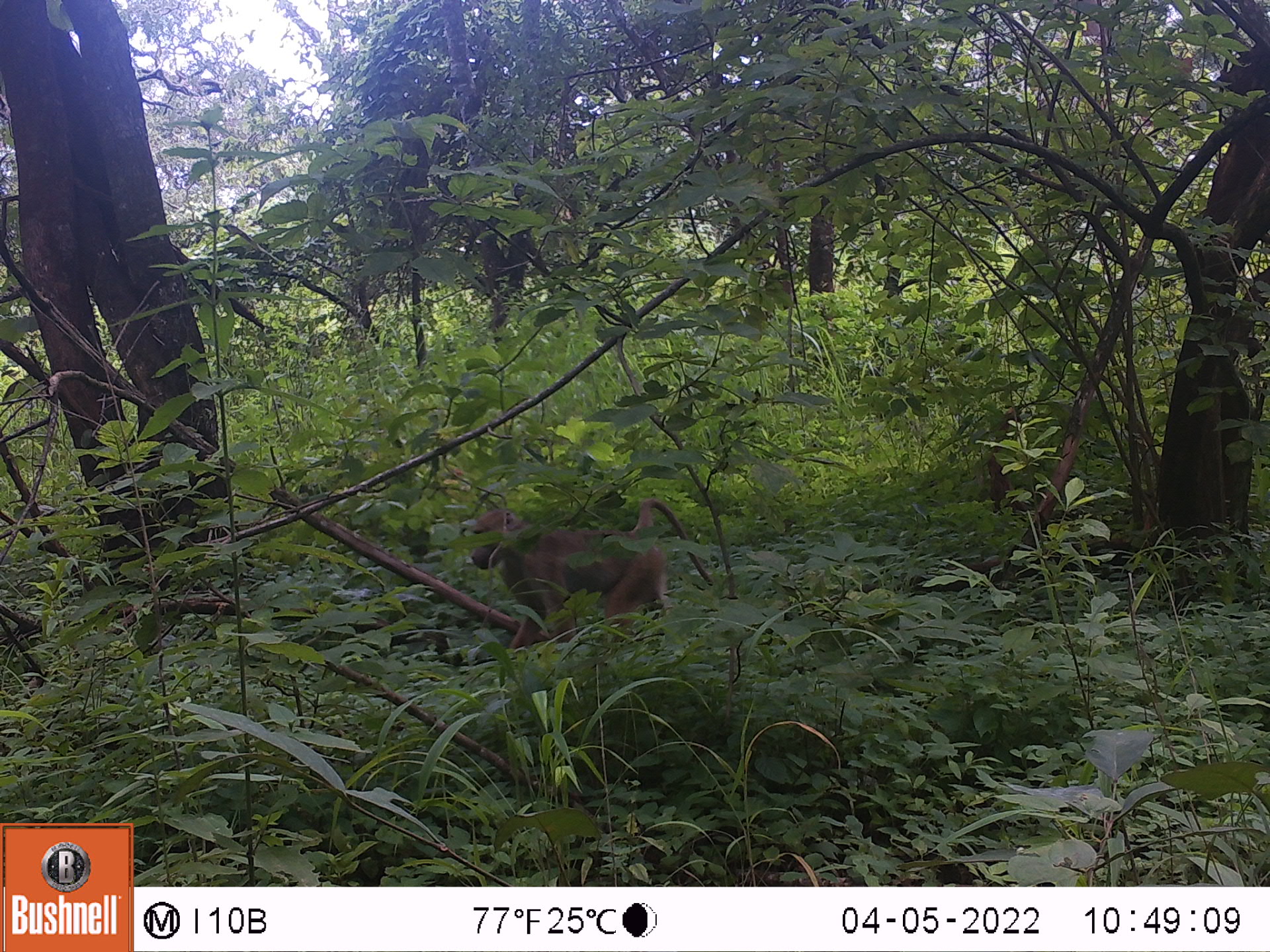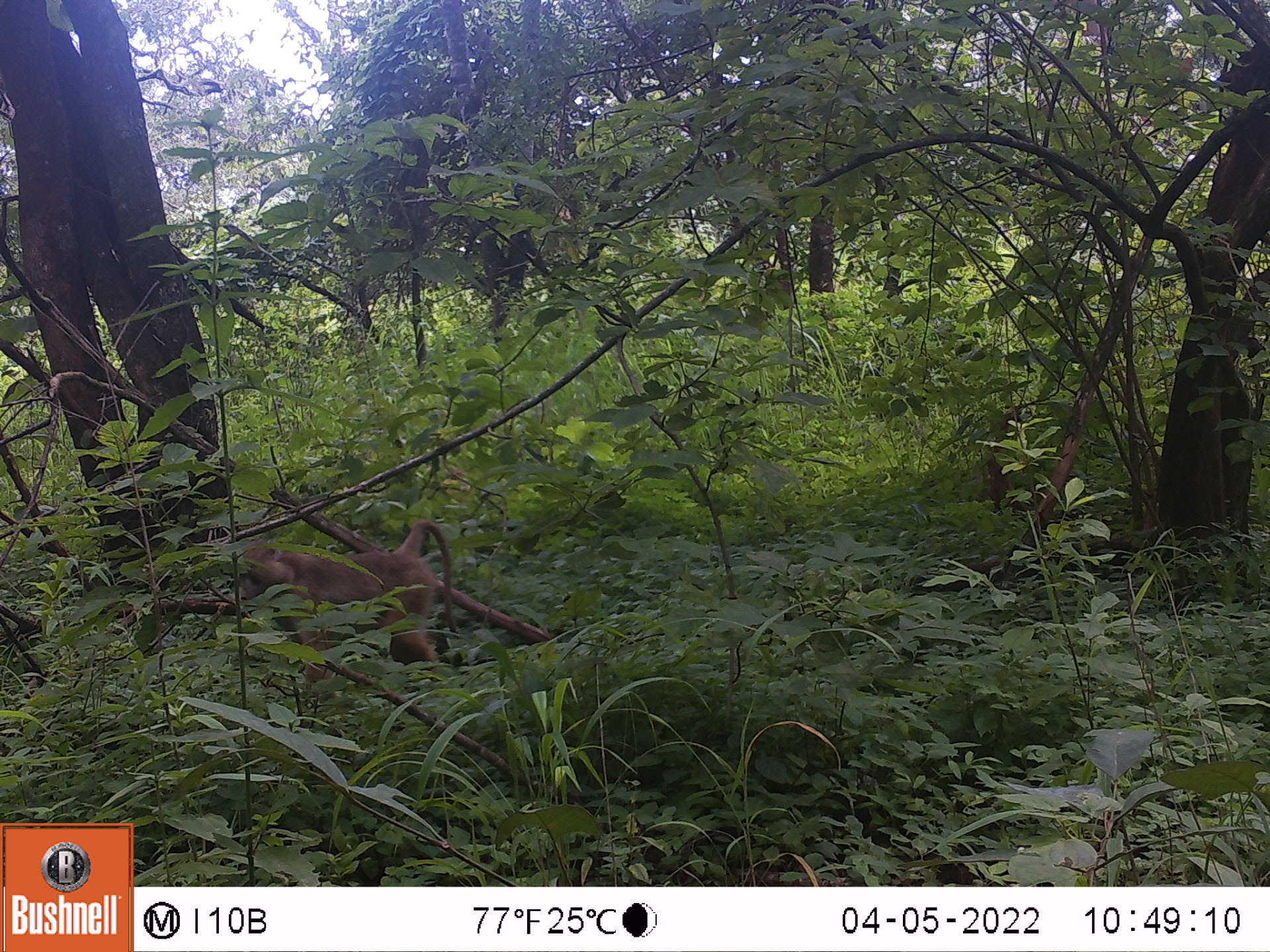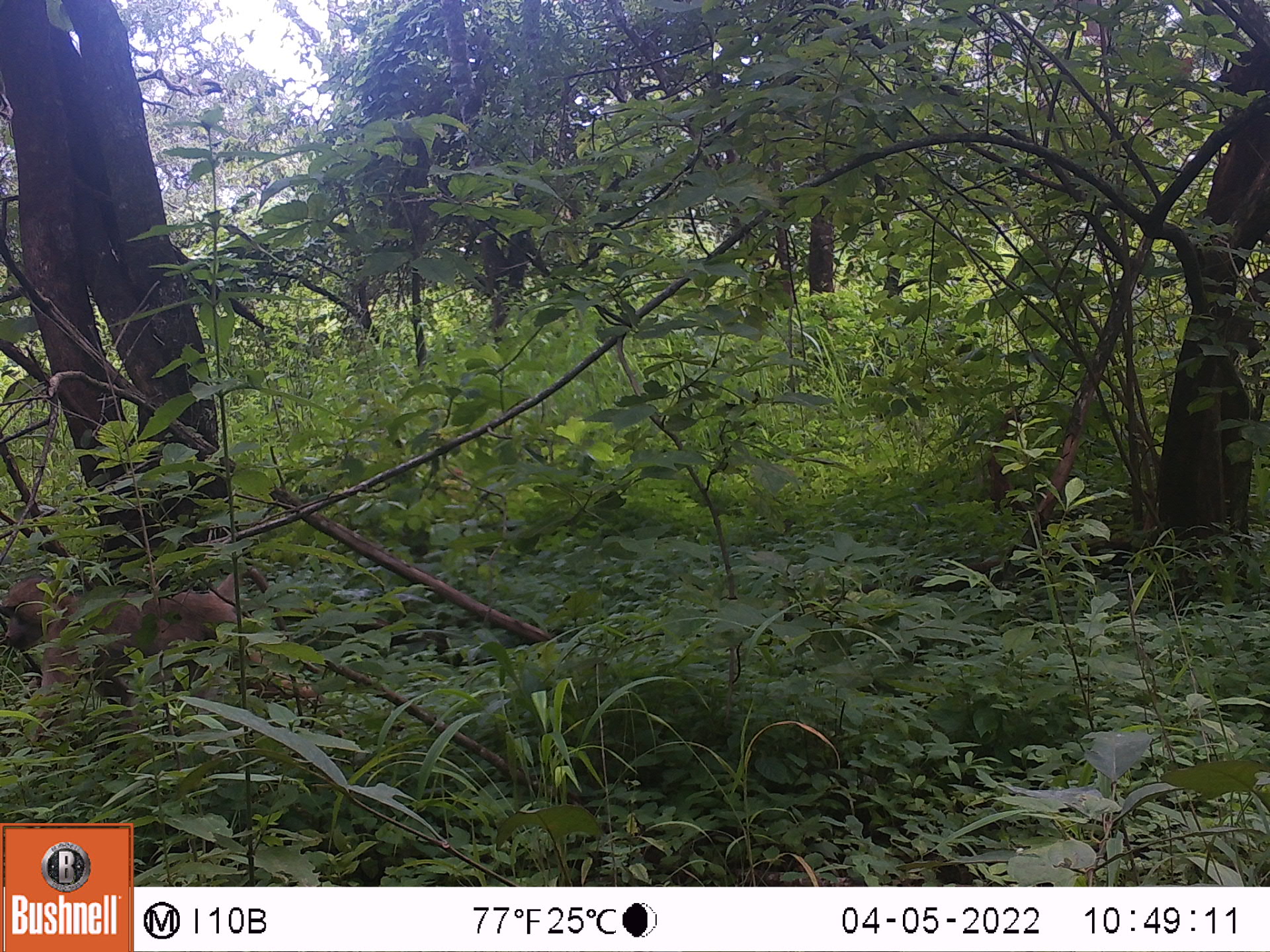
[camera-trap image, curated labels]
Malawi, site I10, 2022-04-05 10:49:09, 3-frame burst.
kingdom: Animalia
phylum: Chordata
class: Mammalia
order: Primates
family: Cercopithecidae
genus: Papio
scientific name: Papio cynocephalus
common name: yellow baboon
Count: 1.